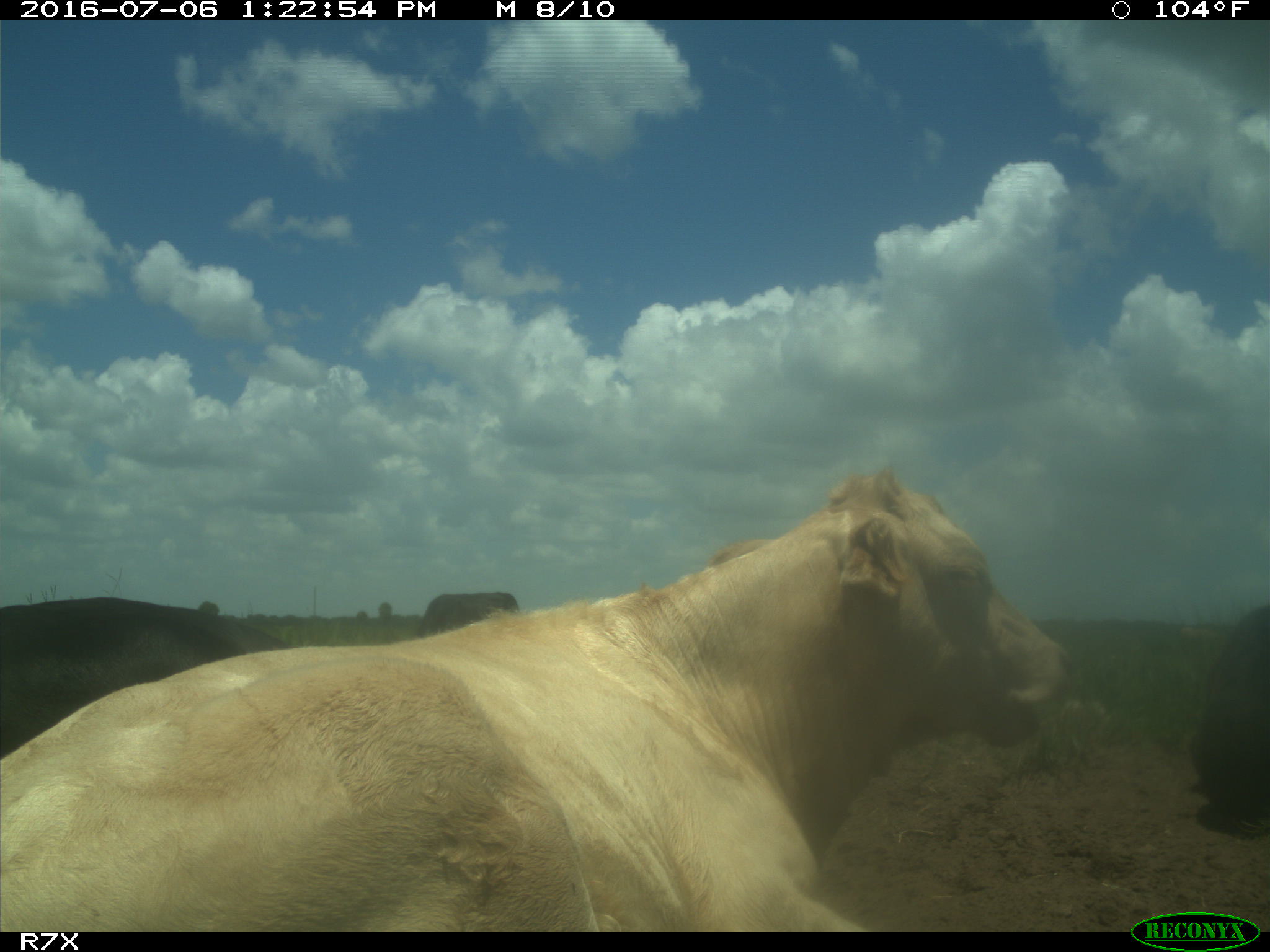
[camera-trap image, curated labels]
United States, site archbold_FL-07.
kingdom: Animalia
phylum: Chordata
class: Mammalia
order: Artiodactyla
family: Bovidae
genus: Bos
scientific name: Bos taurus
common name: domestic cow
Bos taurus (domestic cow).